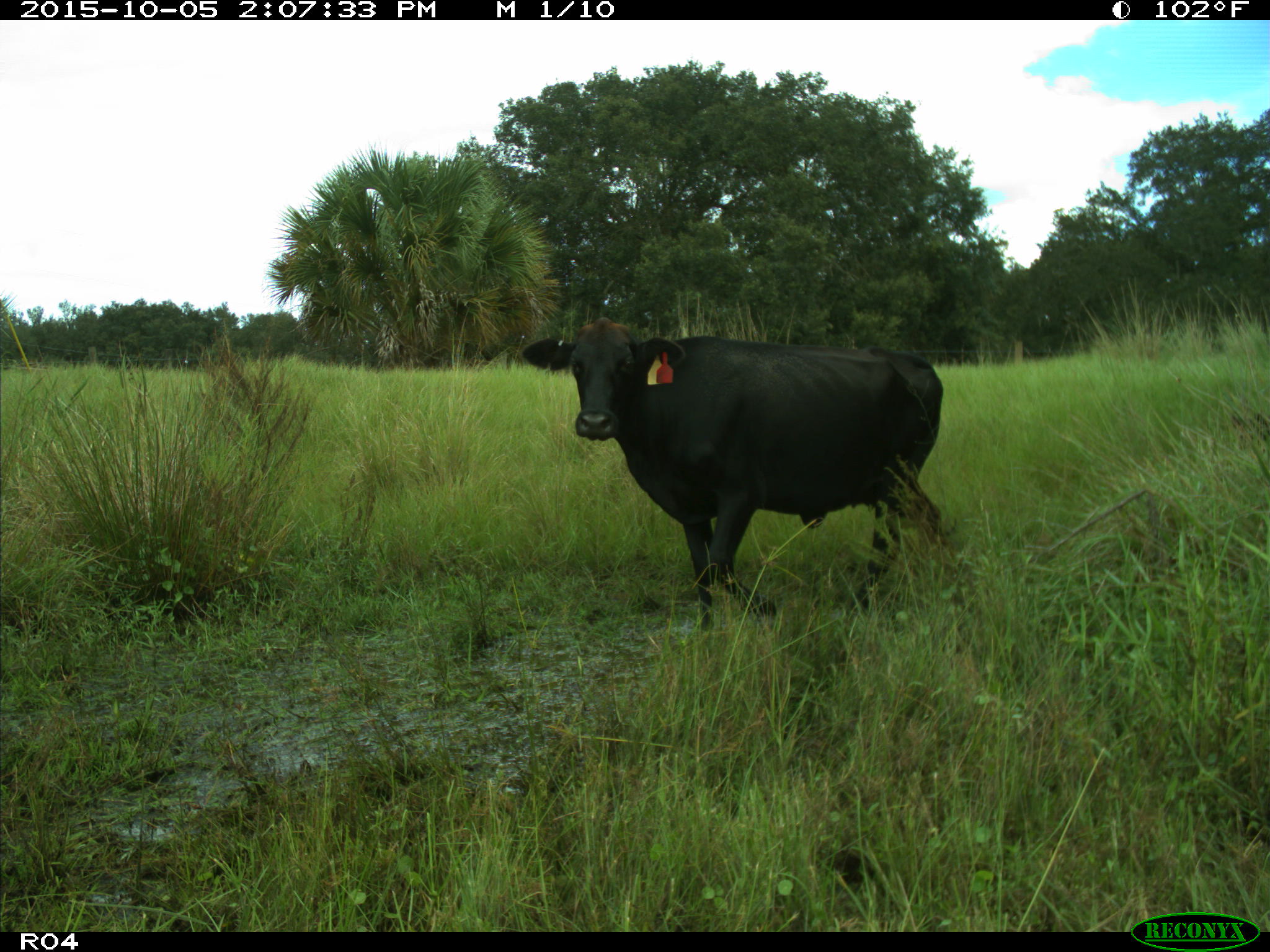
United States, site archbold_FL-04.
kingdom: Animalia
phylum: Chordata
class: Mammalia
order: Artiodactyla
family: Bovidae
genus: Bos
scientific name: Bos taurus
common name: domestic cow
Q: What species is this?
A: Bos taurus (domestic cow).